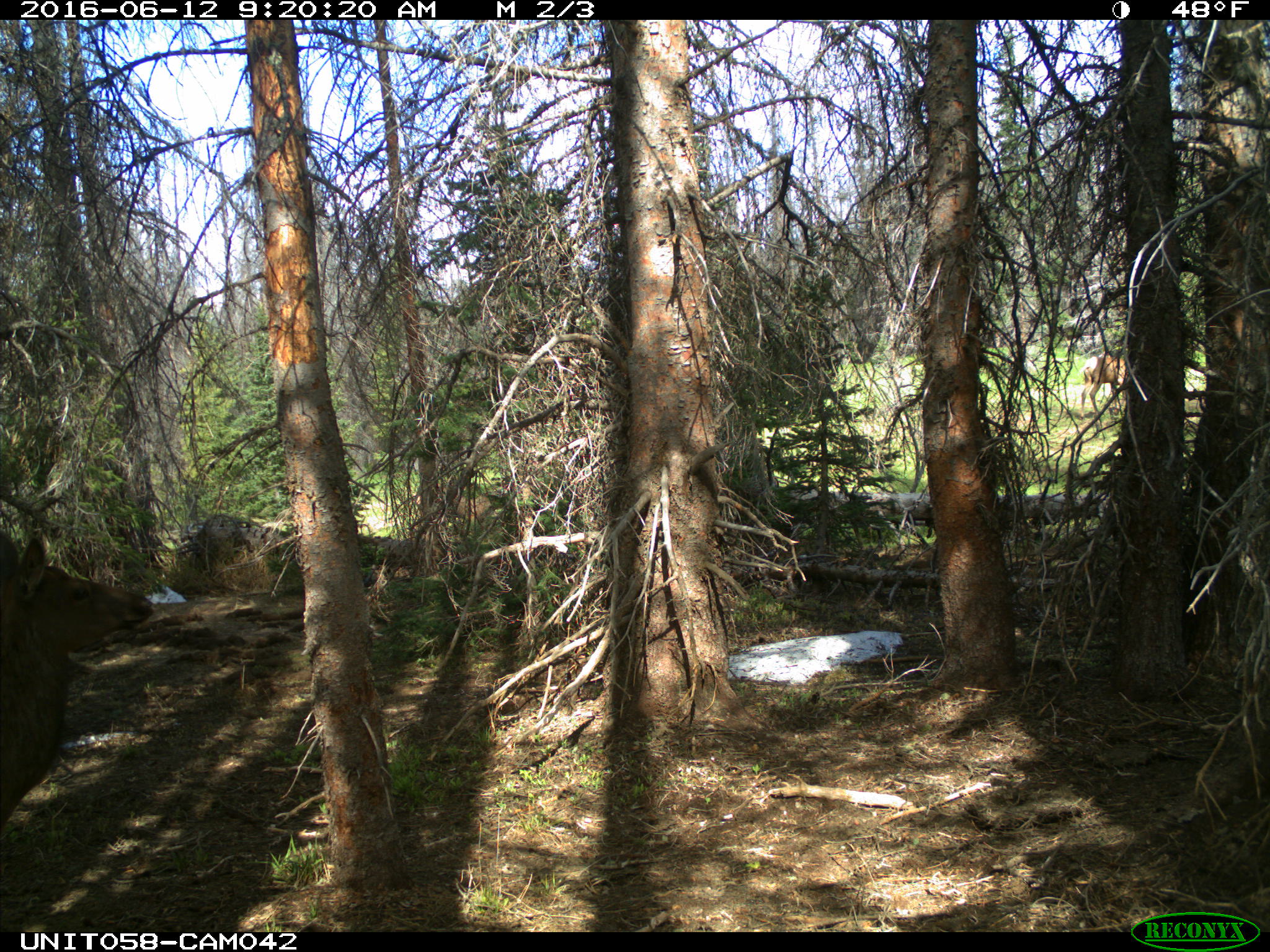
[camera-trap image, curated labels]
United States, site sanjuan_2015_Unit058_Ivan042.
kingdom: Animalia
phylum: Chordata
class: Mammalia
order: Artiodactyla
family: Cervidae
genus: Cervus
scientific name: Cervus elaphus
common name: red deer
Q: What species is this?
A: Cervus elaphus (red deer).